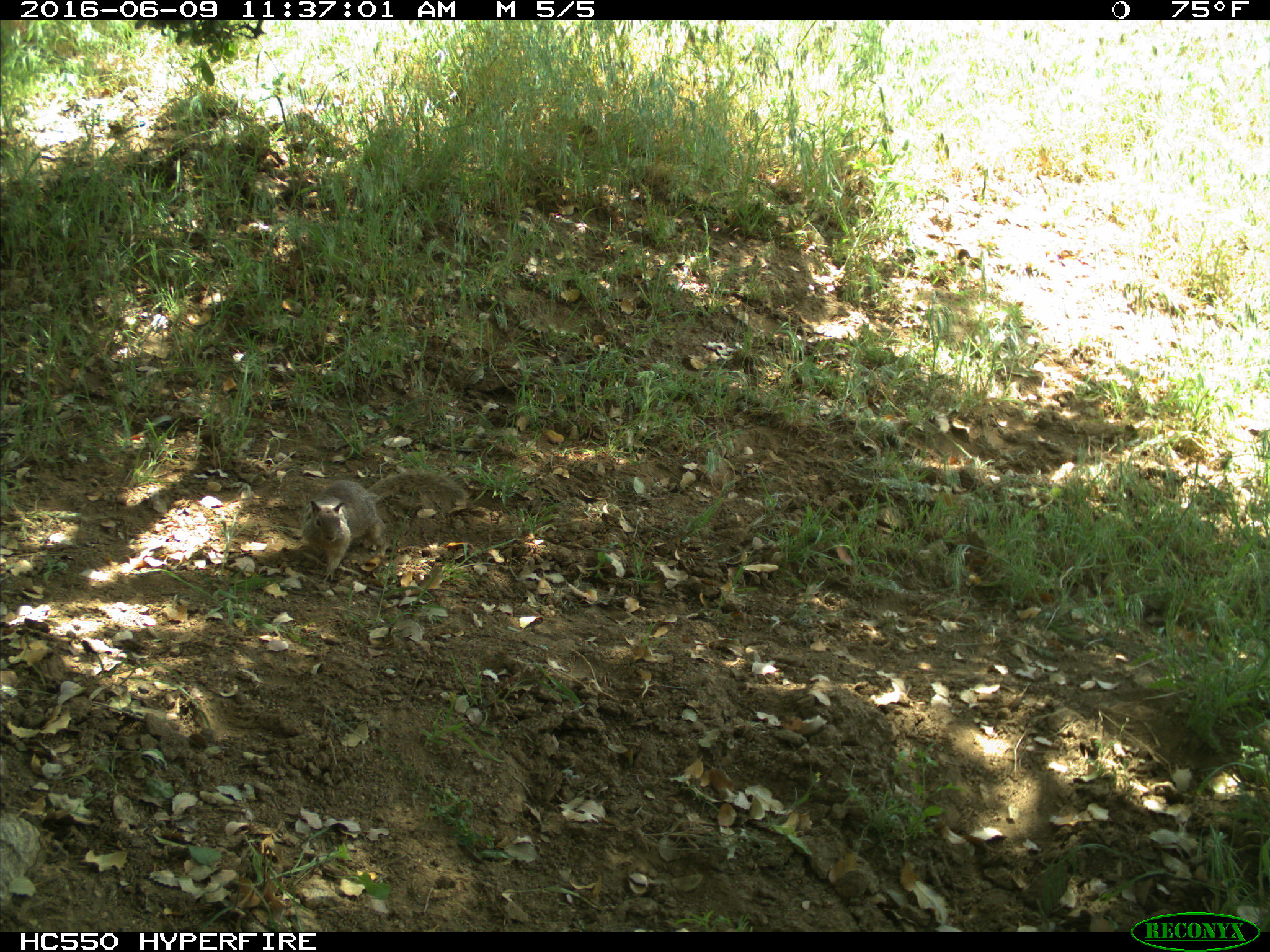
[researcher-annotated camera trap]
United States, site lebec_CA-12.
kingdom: Animalia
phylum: Chordata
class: Mammalia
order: Rodentia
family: Sciuridae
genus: Otospermophilus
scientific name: Otospermophilus beecheyi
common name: california ground squirrel